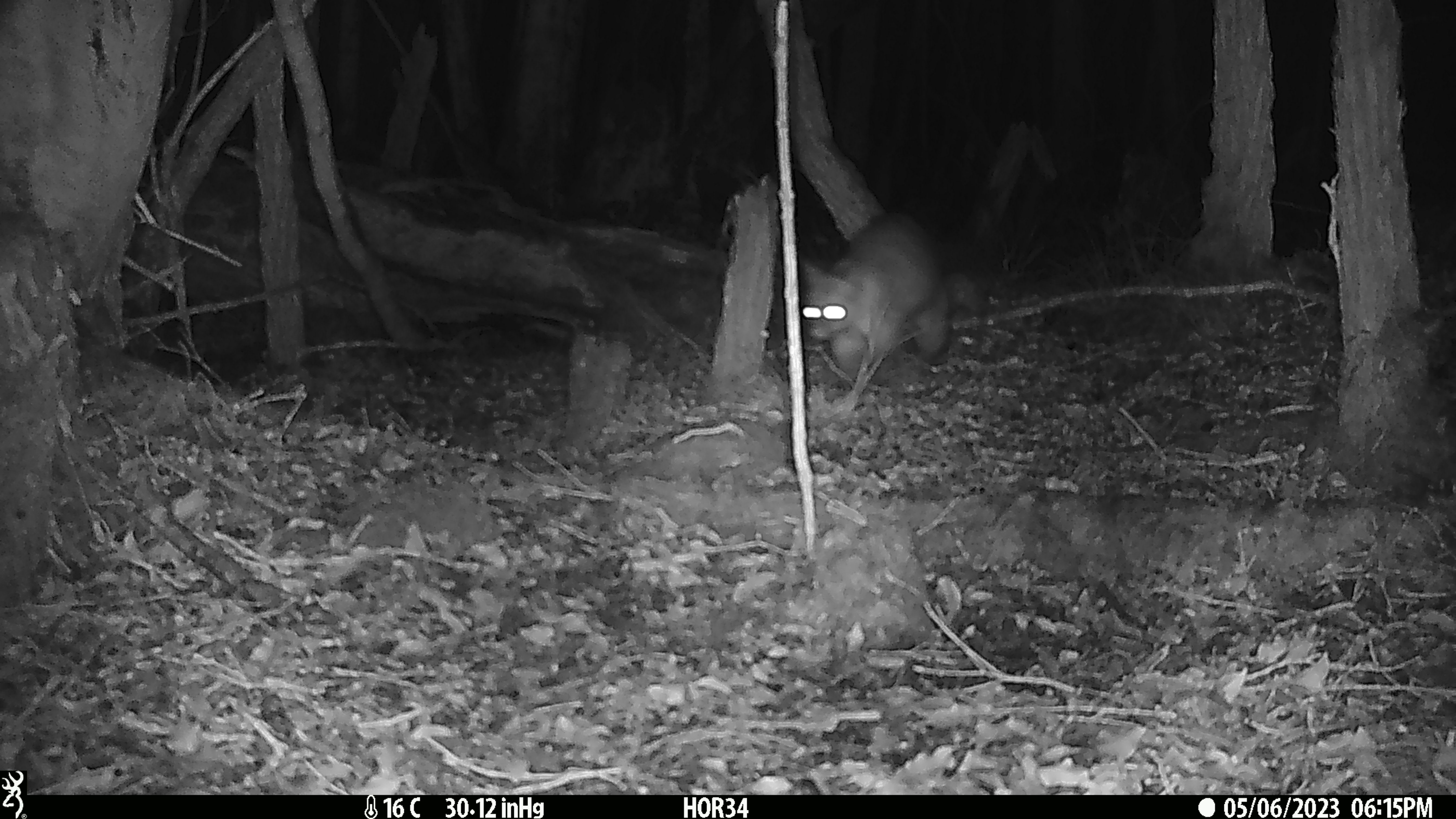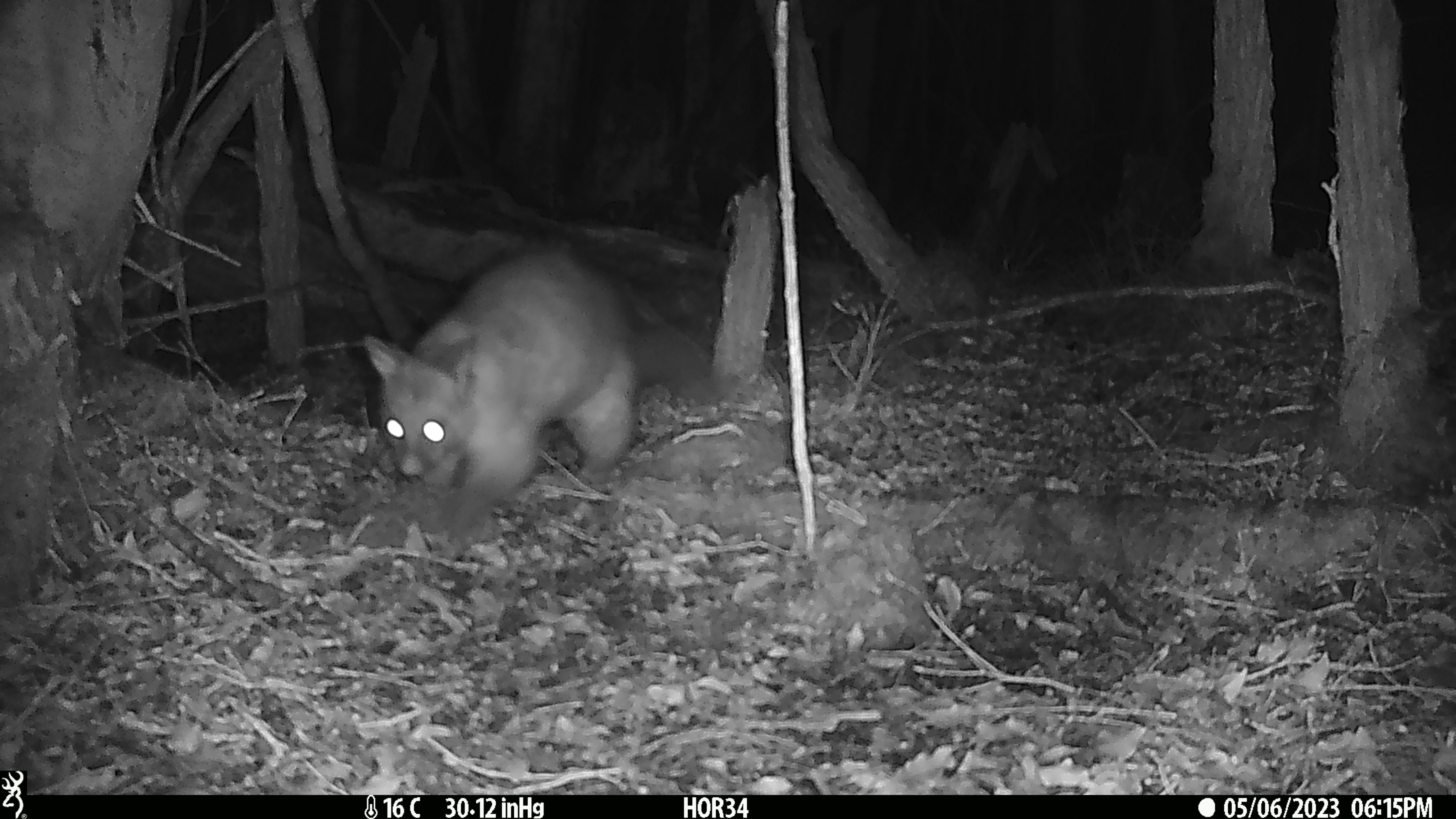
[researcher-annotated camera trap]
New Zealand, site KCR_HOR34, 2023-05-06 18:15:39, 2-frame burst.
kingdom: Animalia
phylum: Chordata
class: Mammalia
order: Diprotodontia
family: Phalangeridae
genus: Trichosurus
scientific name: Trichosurus vulpecula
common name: common brushtail possum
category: possum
Possum (common brushtail possum) (Trichosurus vulpecula).